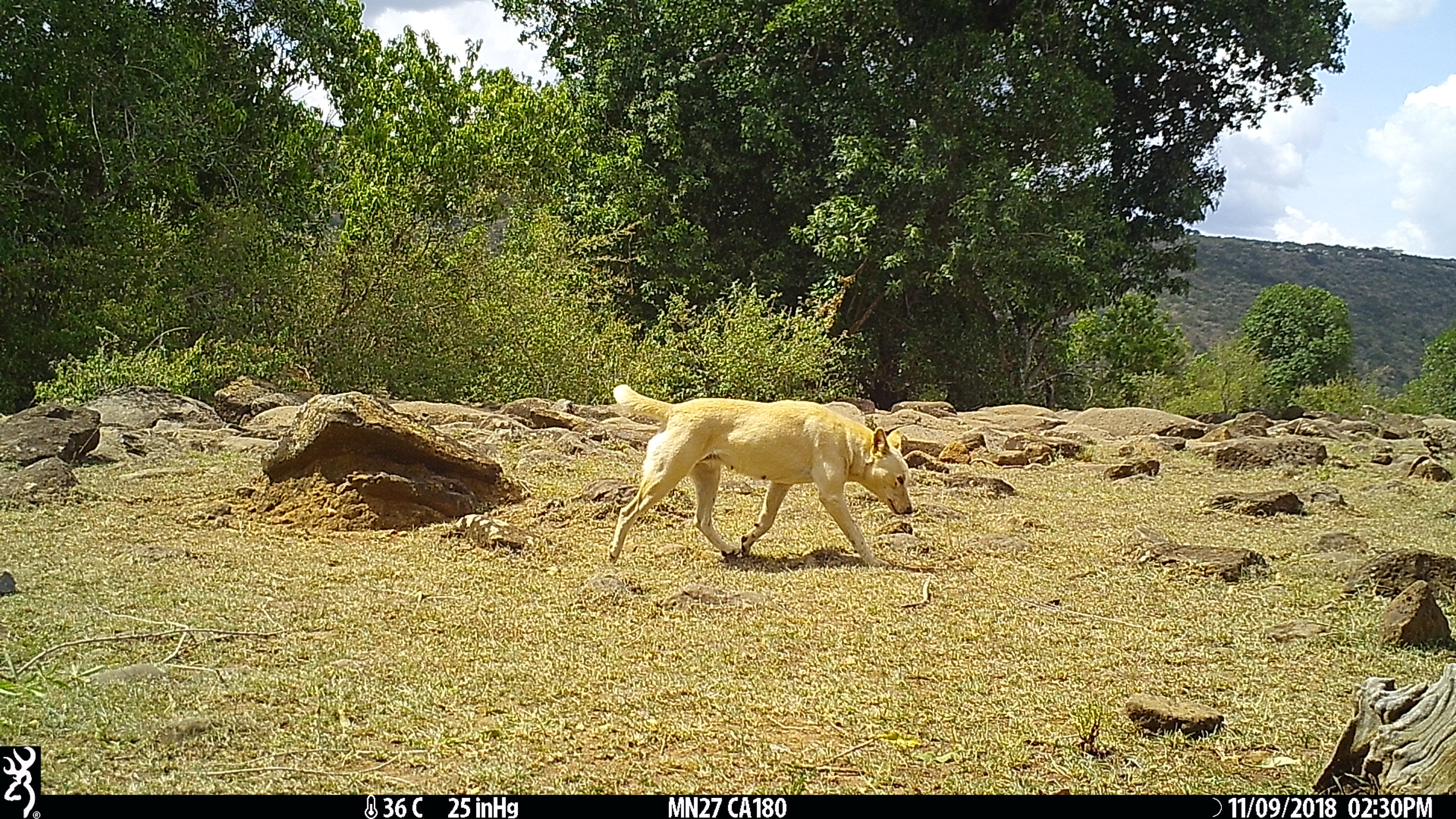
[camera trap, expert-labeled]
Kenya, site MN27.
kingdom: Animalia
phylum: Chordata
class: Mammalia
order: Carnivora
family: Canidae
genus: Canis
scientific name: Canis familiaris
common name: domestic dog